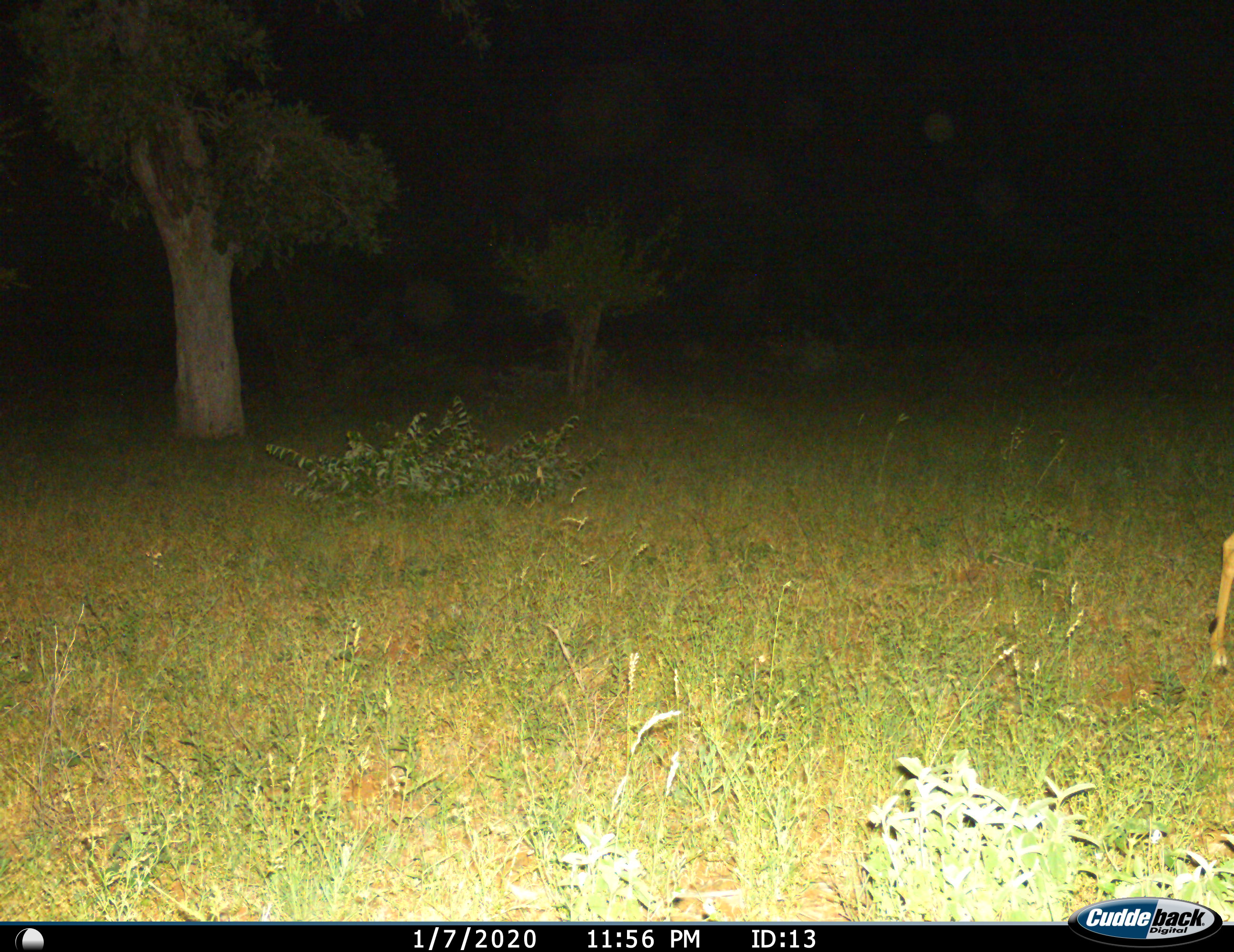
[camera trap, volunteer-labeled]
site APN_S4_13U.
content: unidentified animal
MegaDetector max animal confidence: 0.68